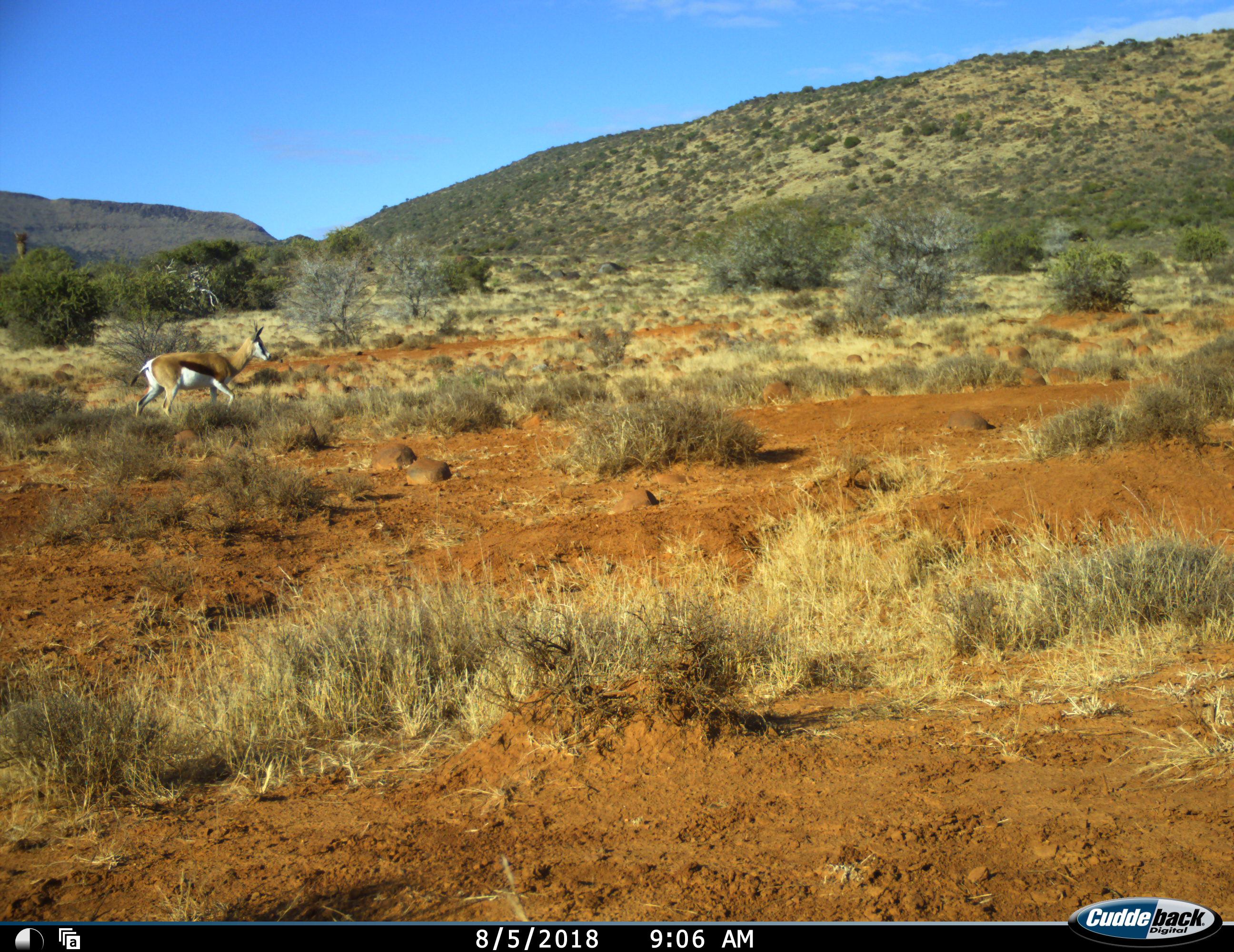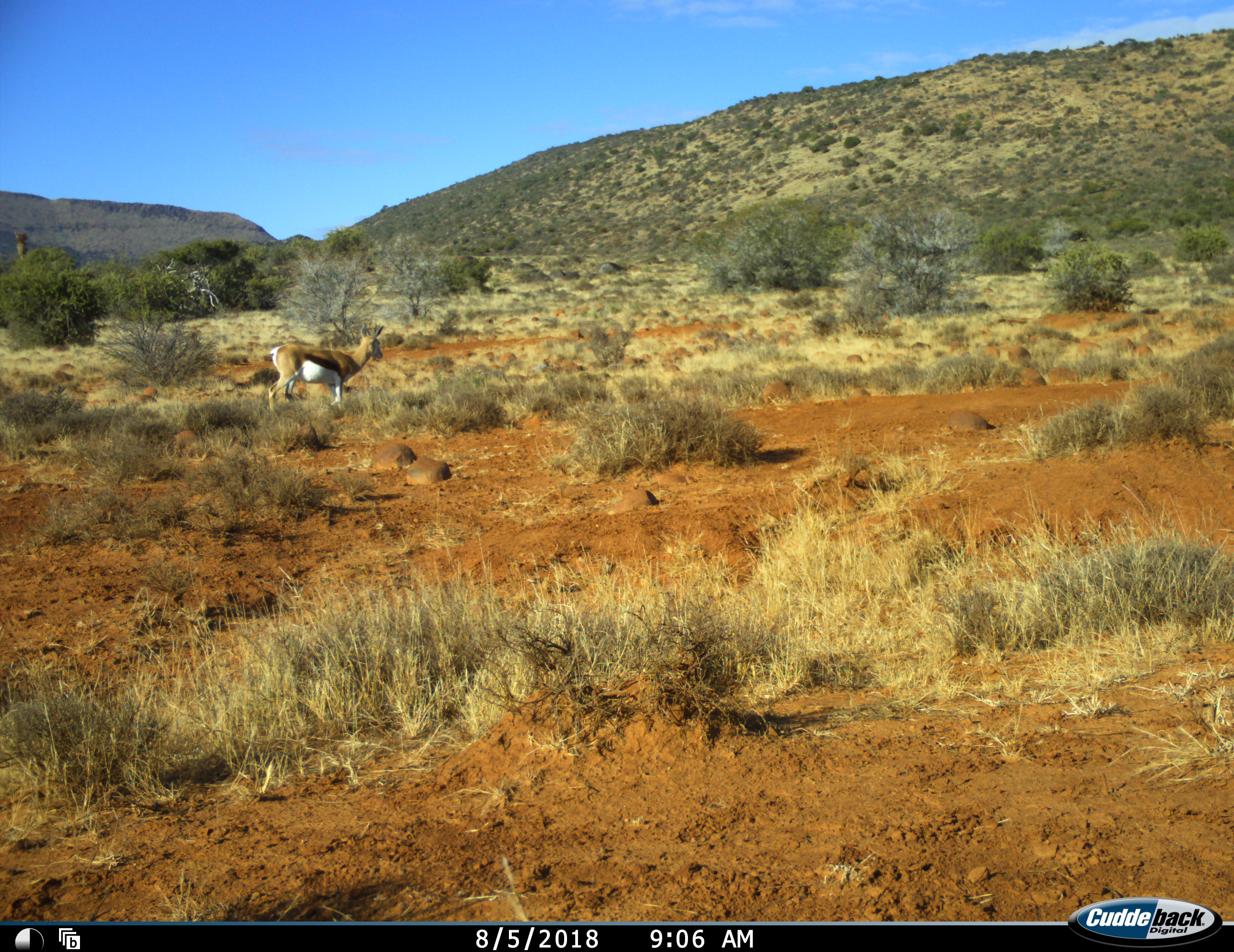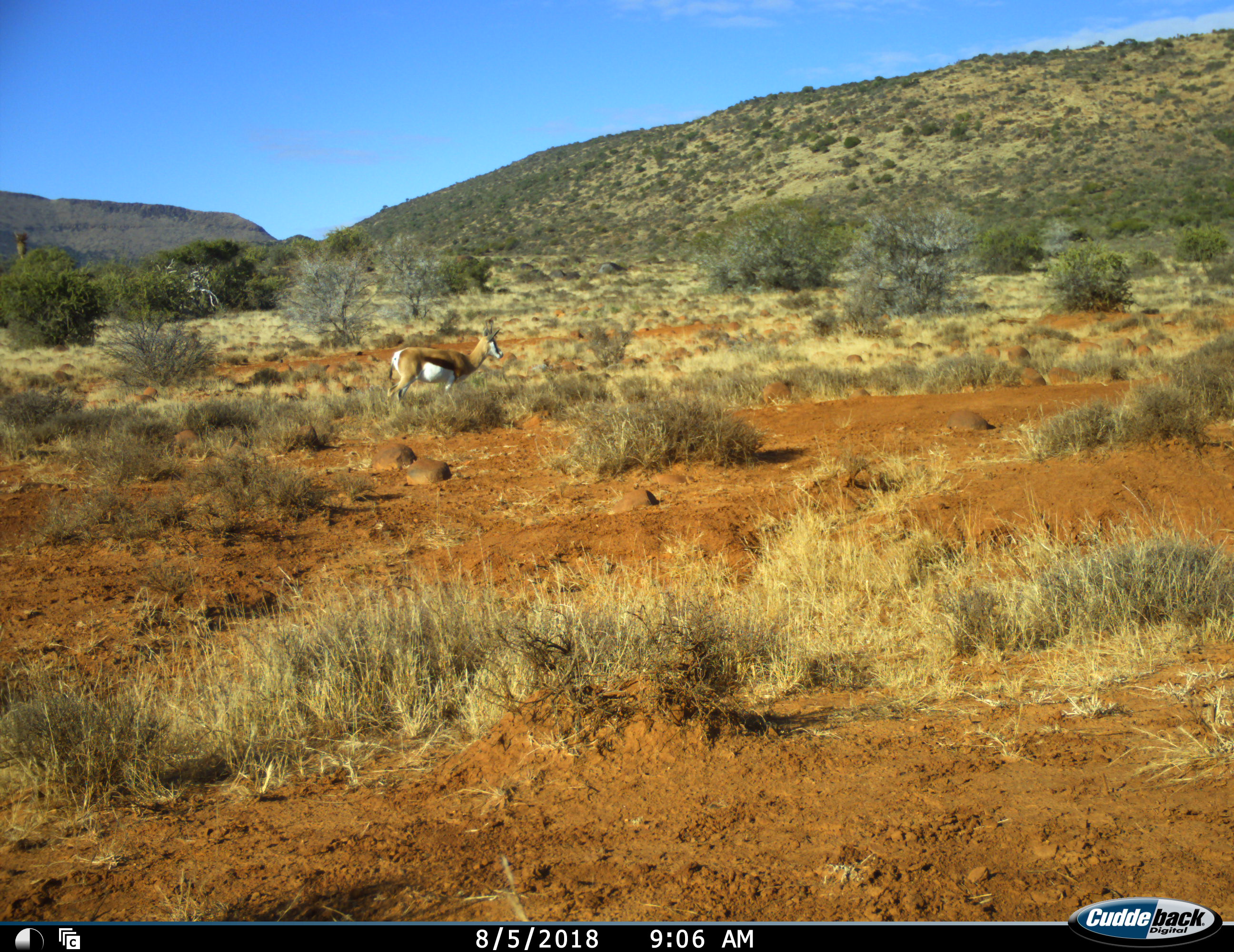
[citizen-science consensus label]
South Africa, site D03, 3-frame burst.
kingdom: Animalia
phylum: Chordata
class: Mammalia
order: Artiodactyla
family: Bovidae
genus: Antidorcas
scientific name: Antidorcas marsupialis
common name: springbok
Springbok (Antidorcas marsupialis), count 1. Behavior (volunteer vote fractions): standing 0%, resting 0%, moving 100%, interacting 0%. Young present (vote fraction): 0%. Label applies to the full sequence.